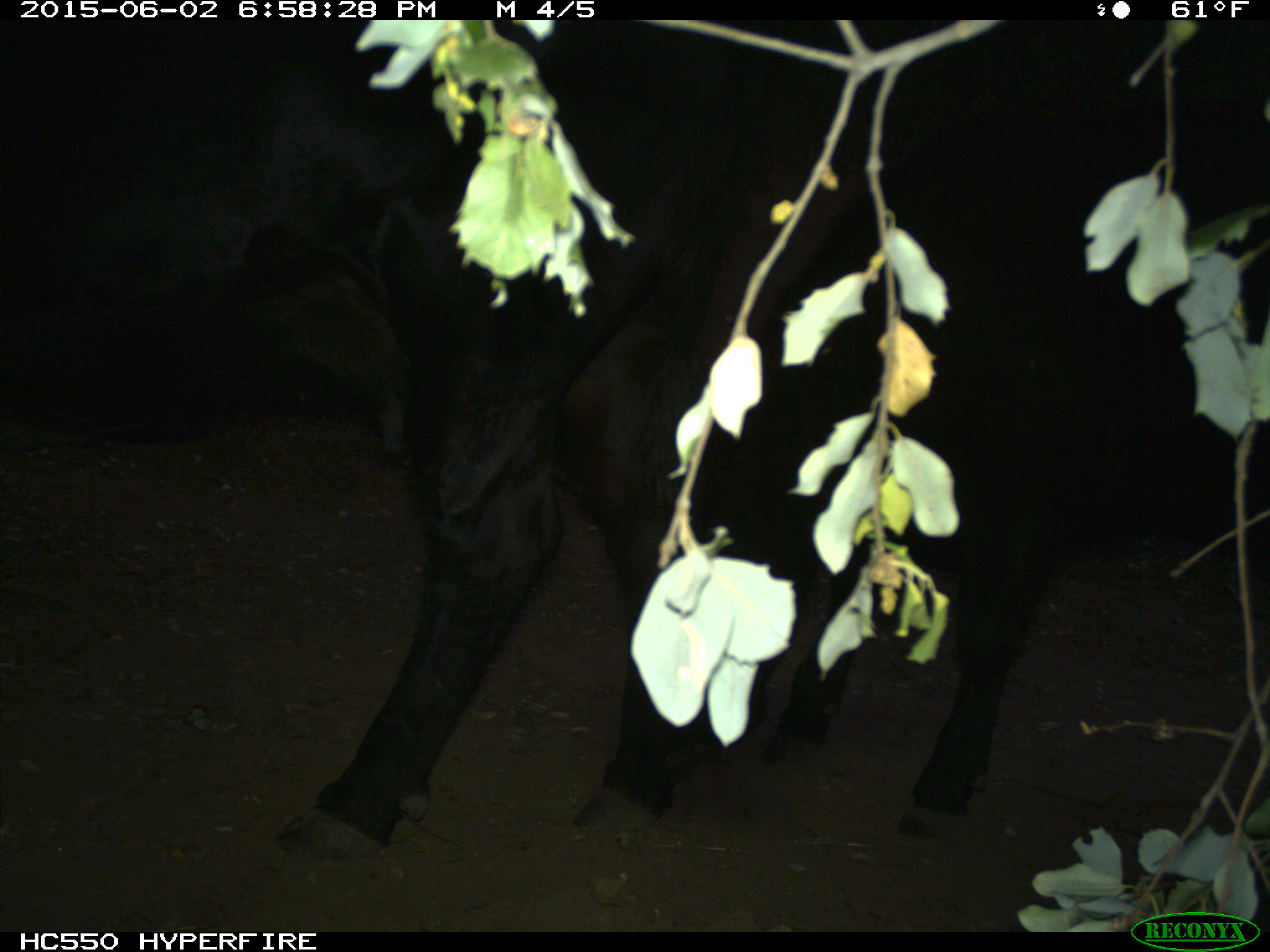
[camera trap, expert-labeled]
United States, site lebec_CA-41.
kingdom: Animalia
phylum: Chordata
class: Mammalia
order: Artiodactyla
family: Bovidae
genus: Bos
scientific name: Bos taurus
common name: domestic cow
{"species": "Bos taurus (domestic cow)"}